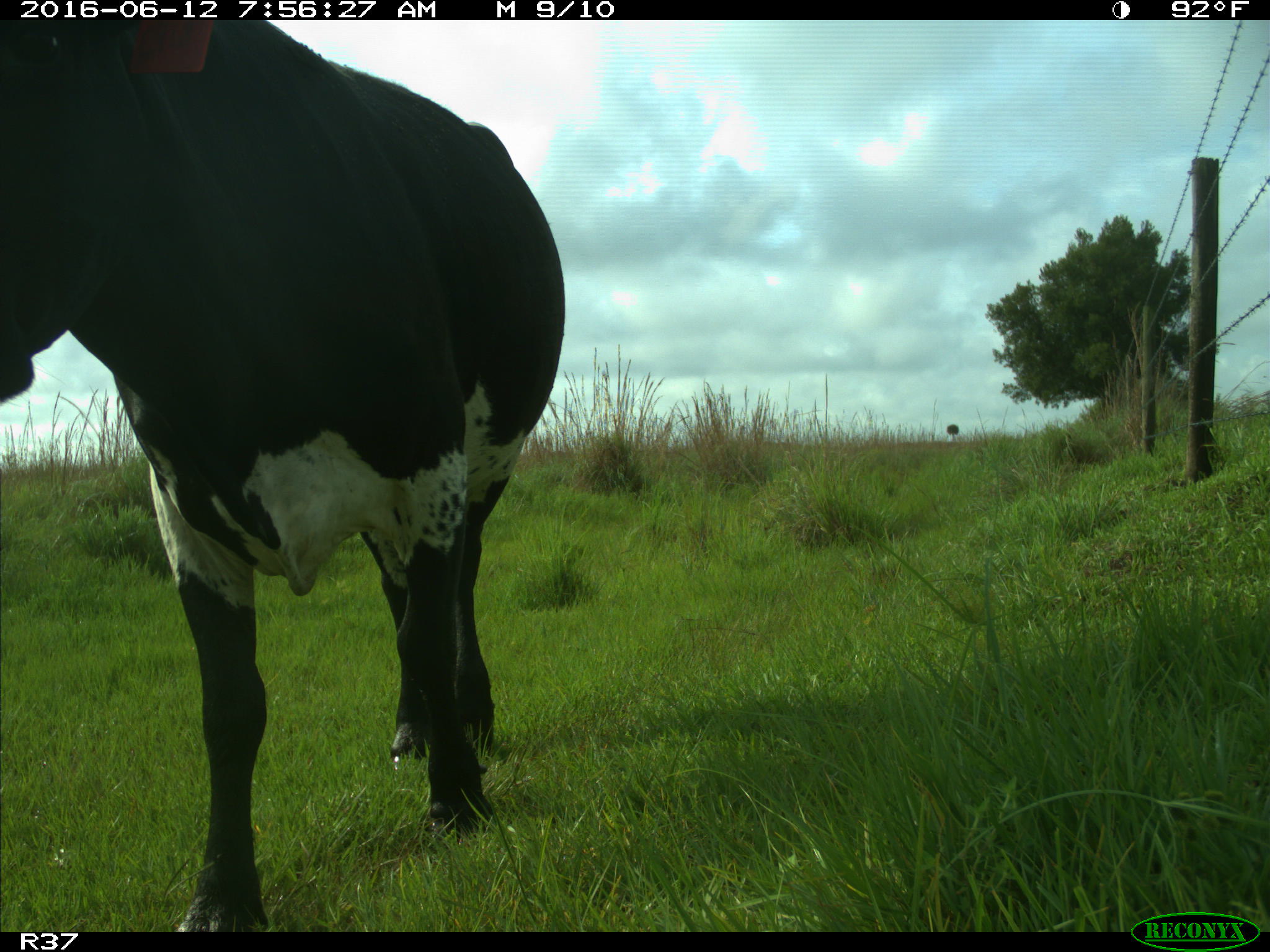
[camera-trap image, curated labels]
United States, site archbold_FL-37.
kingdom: Animalia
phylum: Chordata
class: Mammalia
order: Artiodactyla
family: Bovidae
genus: Bos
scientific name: Bos taurus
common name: domestic cow